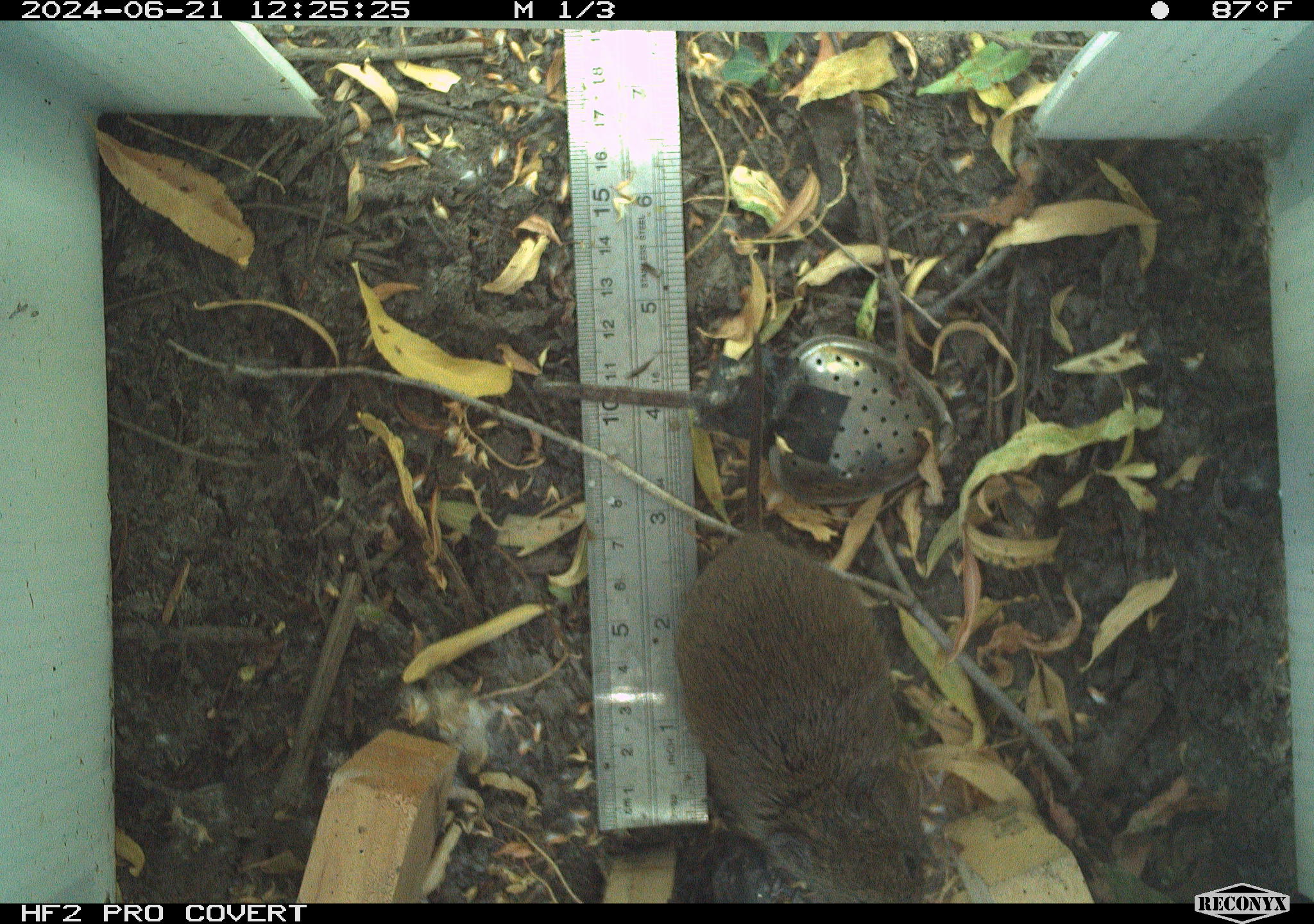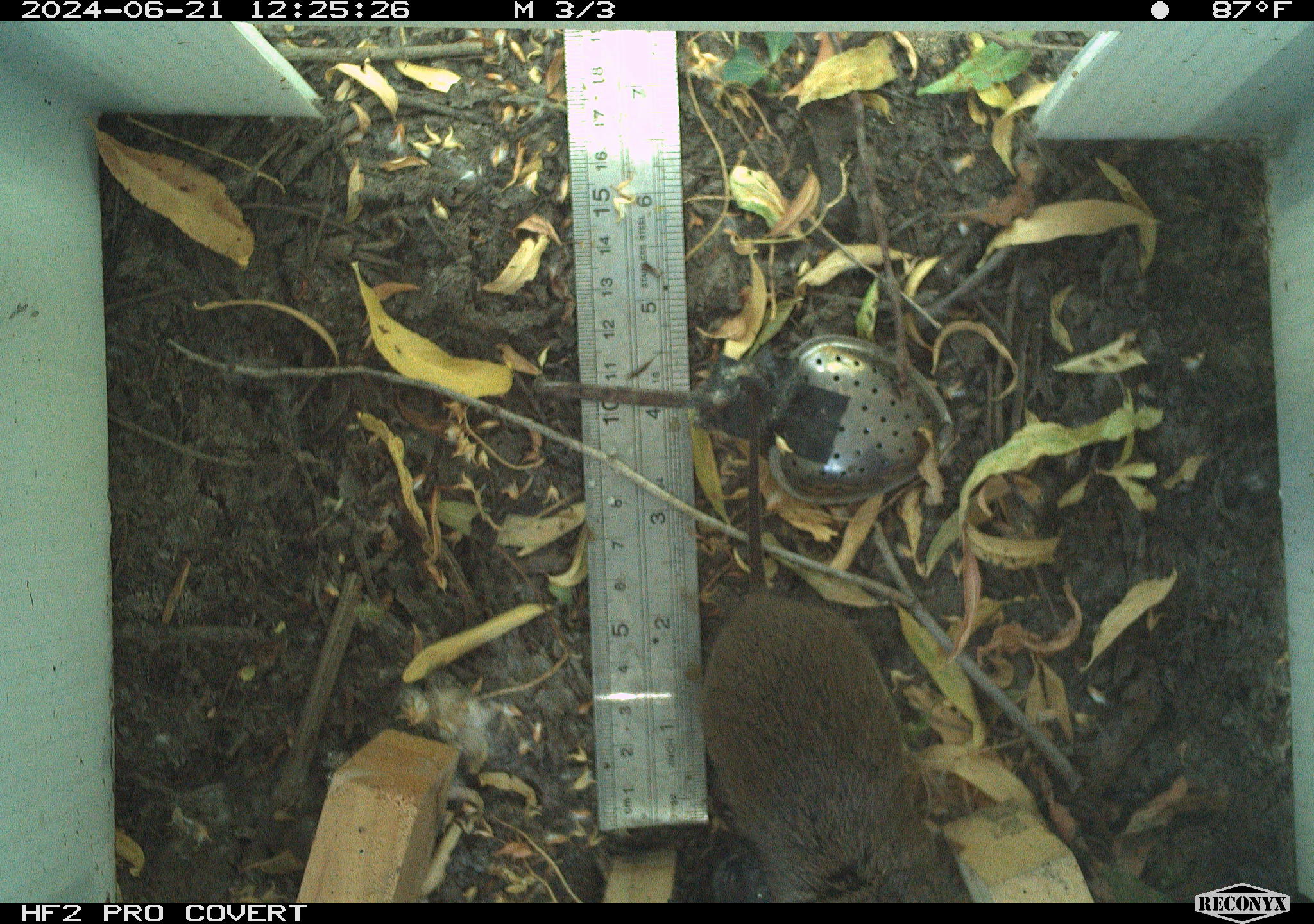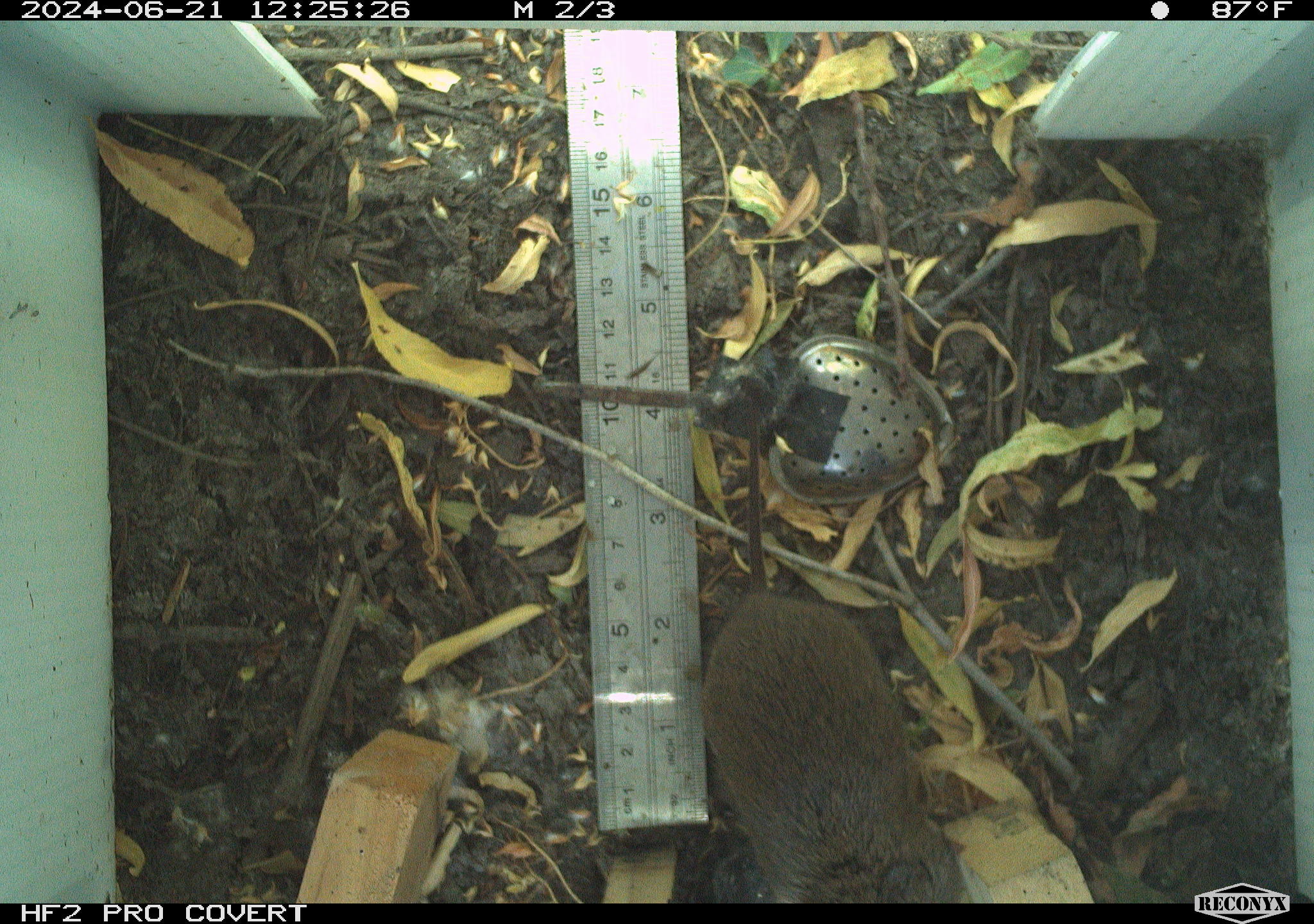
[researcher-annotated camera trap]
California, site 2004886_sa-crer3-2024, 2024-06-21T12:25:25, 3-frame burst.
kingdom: Animalia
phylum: Chordata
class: Mammalia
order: Rodentia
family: Cricetidae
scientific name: Arvicolinae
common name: voles, lemmings, and muskrats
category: arvicolinae subfamily